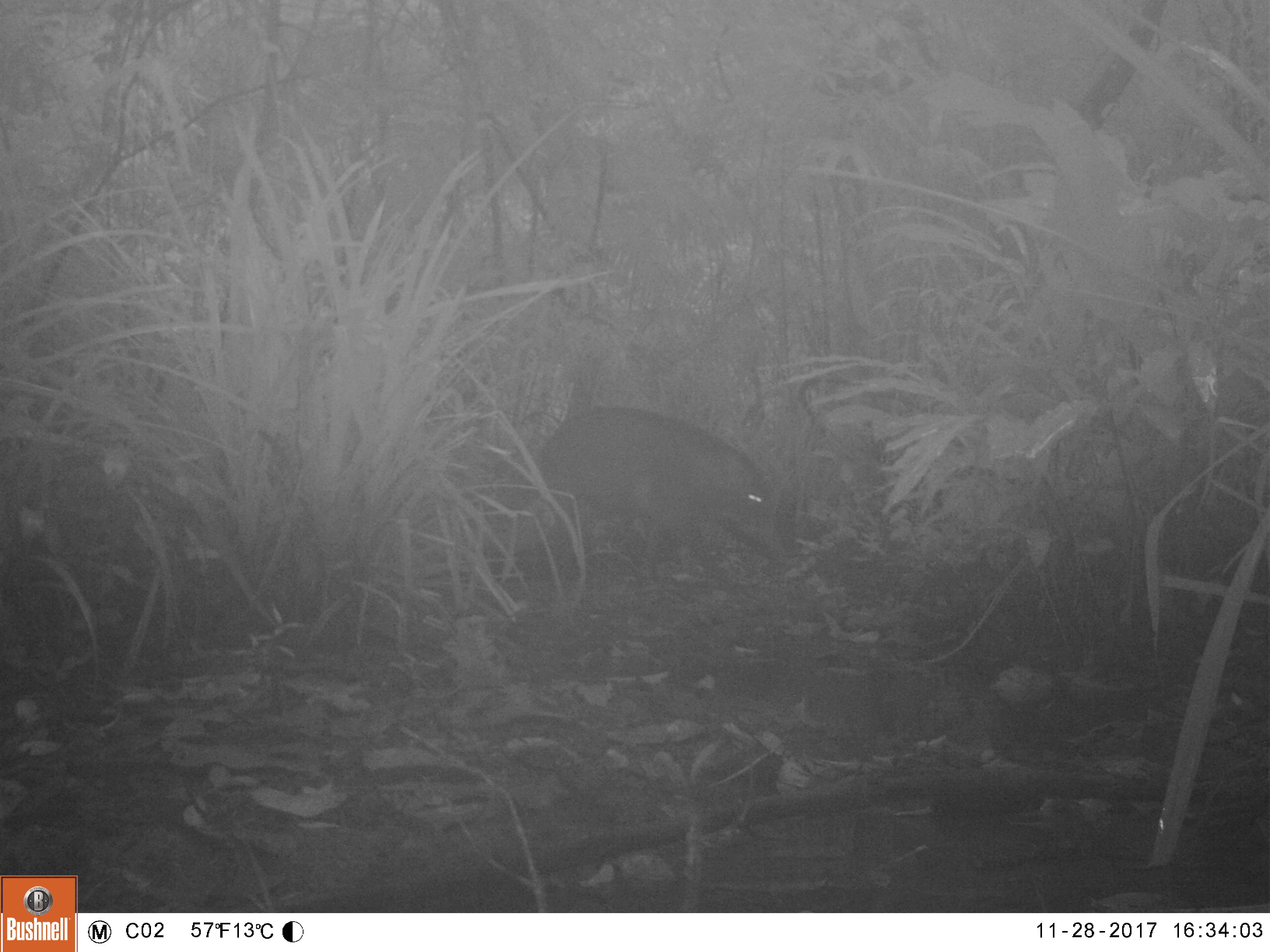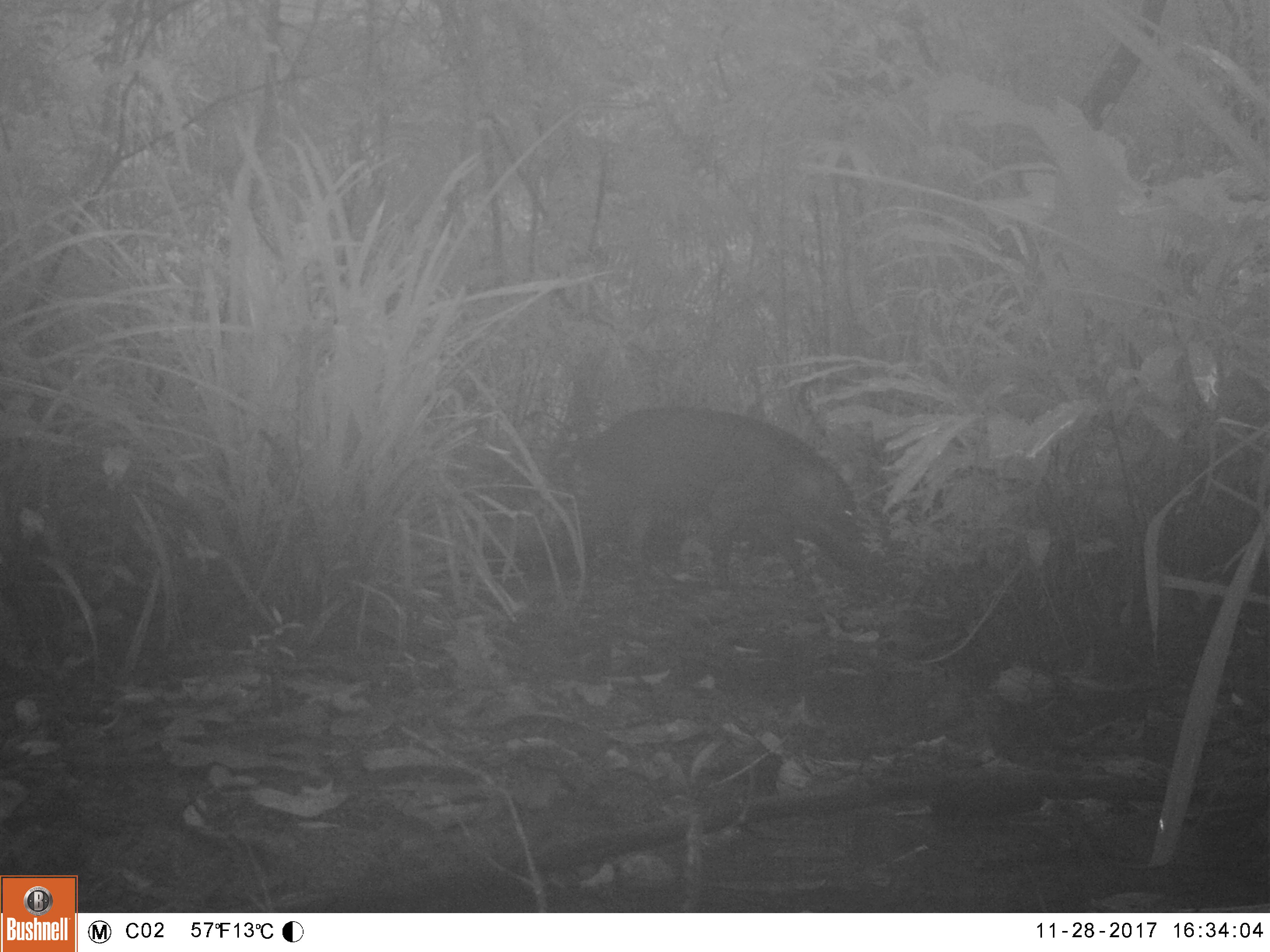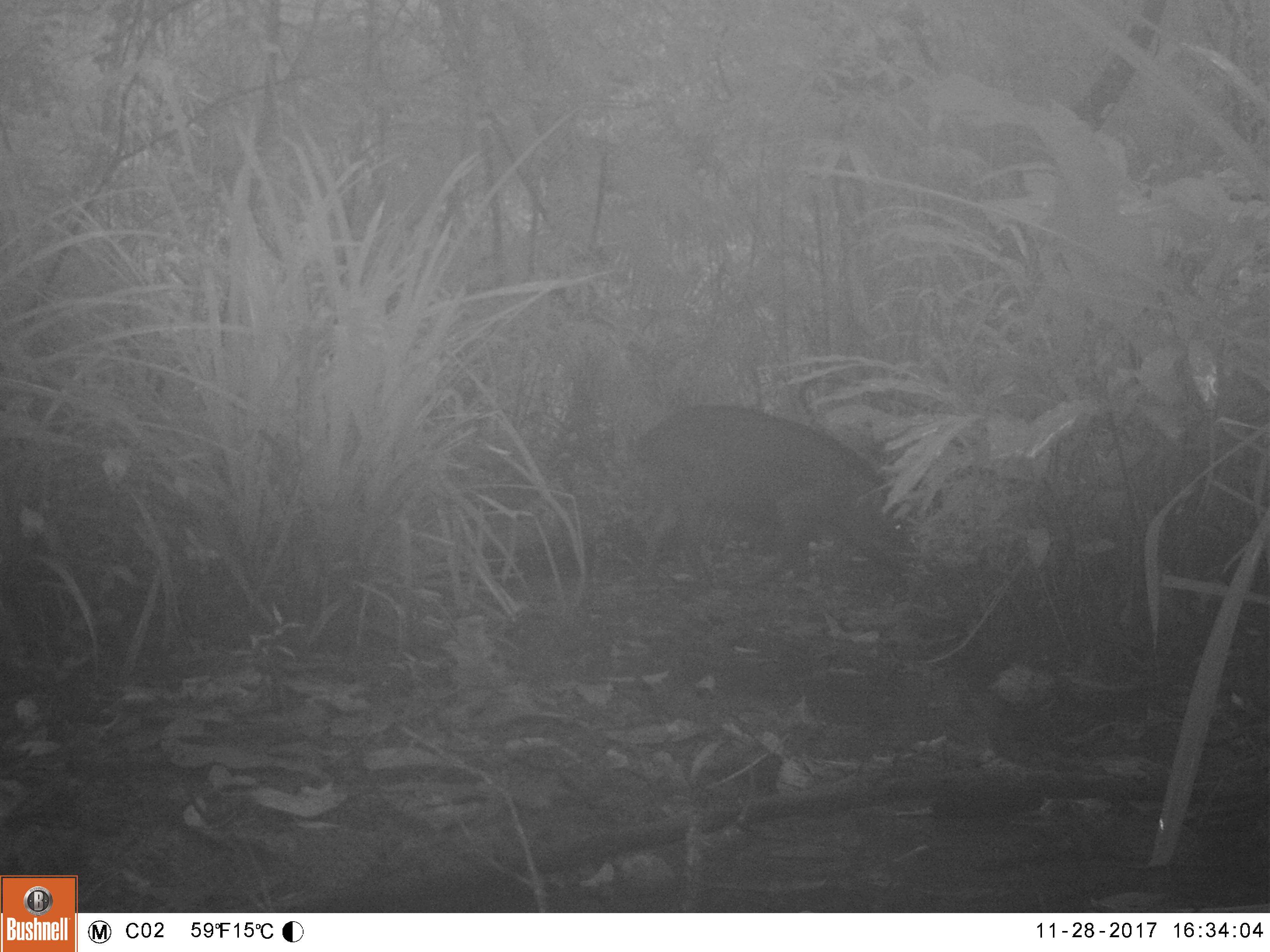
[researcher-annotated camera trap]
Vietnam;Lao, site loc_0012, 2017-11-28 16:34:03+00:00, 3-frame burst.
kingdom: Animalia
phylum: Chordata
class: Mammalia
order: Artiodactyla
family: Suidae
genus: Sus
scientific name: Sus scrofa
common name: eurasian wild pig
Eurasian wild pig (Sus scrofa). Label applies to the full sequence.